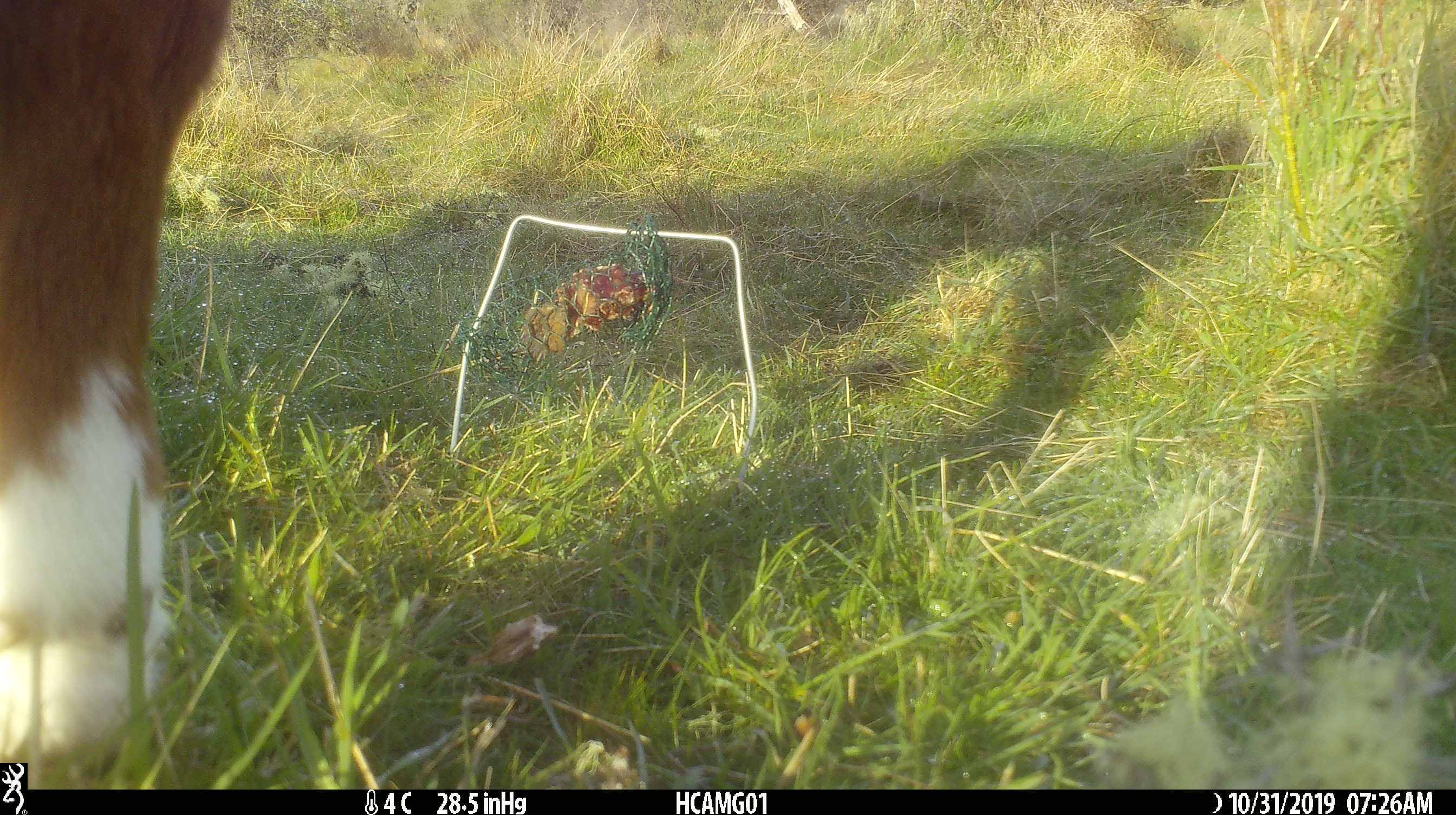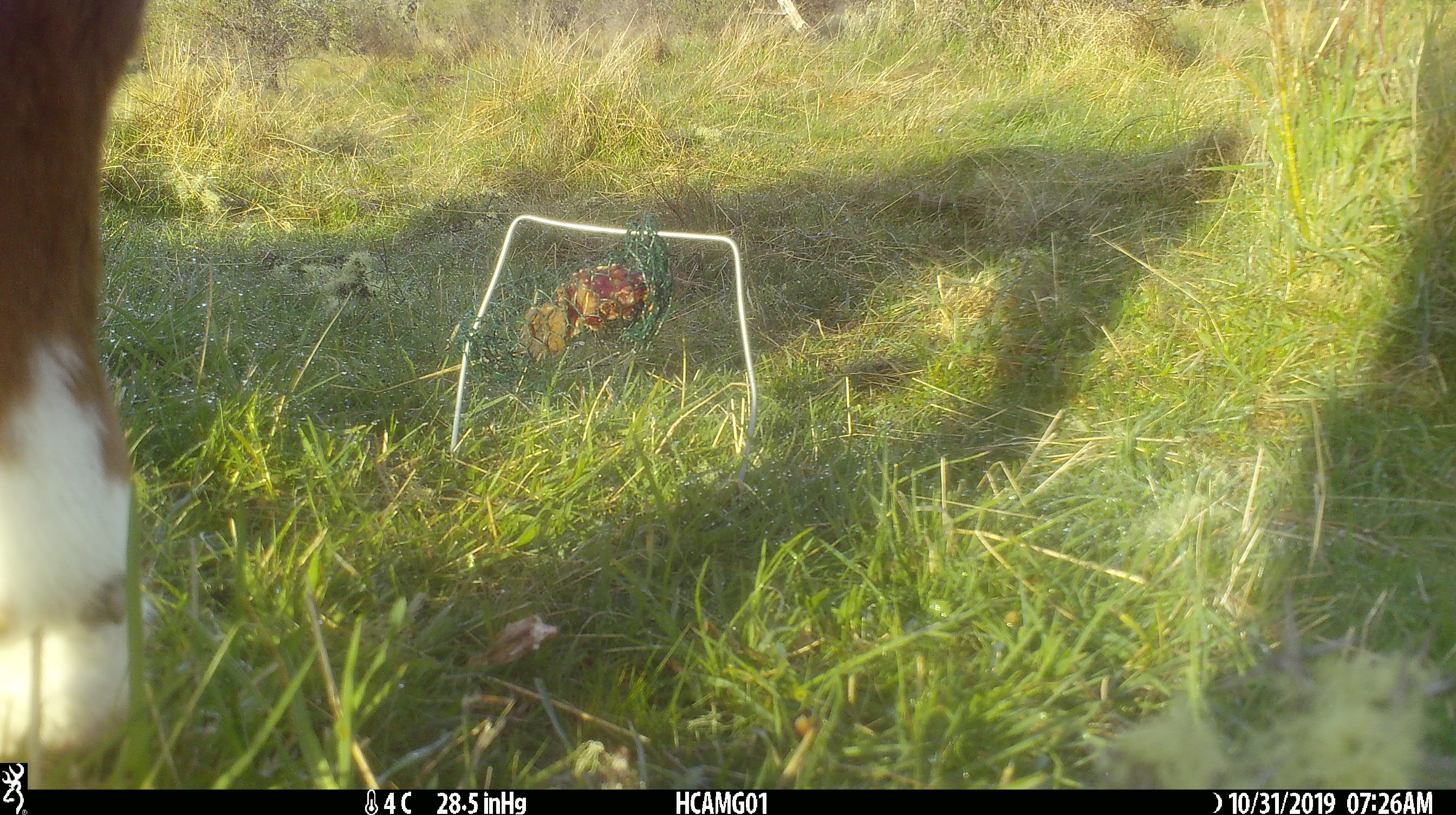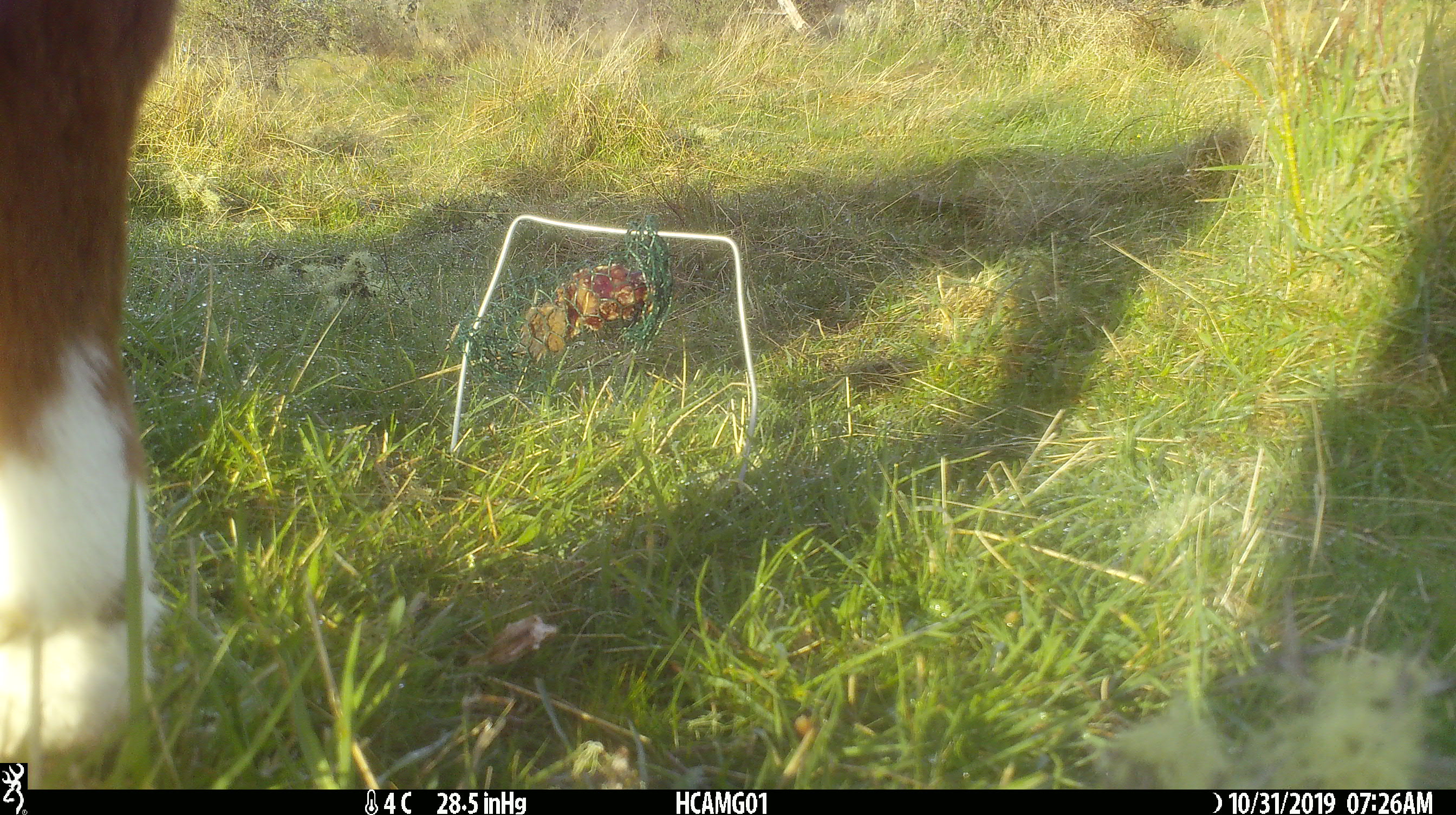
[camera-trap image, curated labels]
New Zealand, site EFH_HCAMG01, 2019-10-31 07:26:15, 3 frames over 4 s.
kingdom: Animalia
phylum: Chordata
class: Mammalia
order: Artiodactyla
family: Bovidae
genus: Bos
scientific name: Bos taurus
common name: domestic cow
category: cow